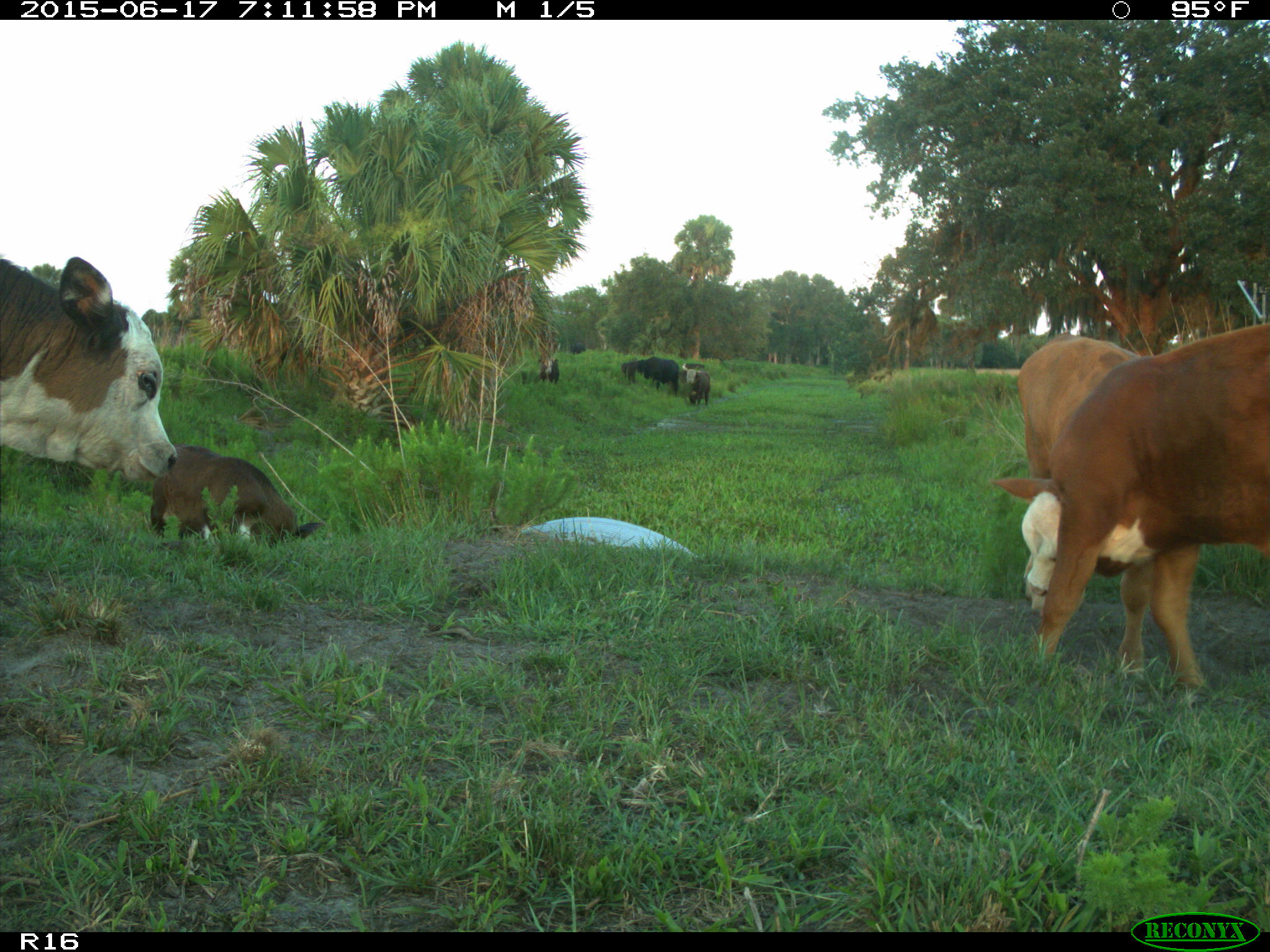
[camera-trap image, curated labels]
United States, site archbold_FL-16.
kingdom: Animalia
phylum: Chordata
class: Mammalia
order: Artiodactyla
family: Bovidae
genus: Bos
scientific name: Bos taurus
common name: domestic cow